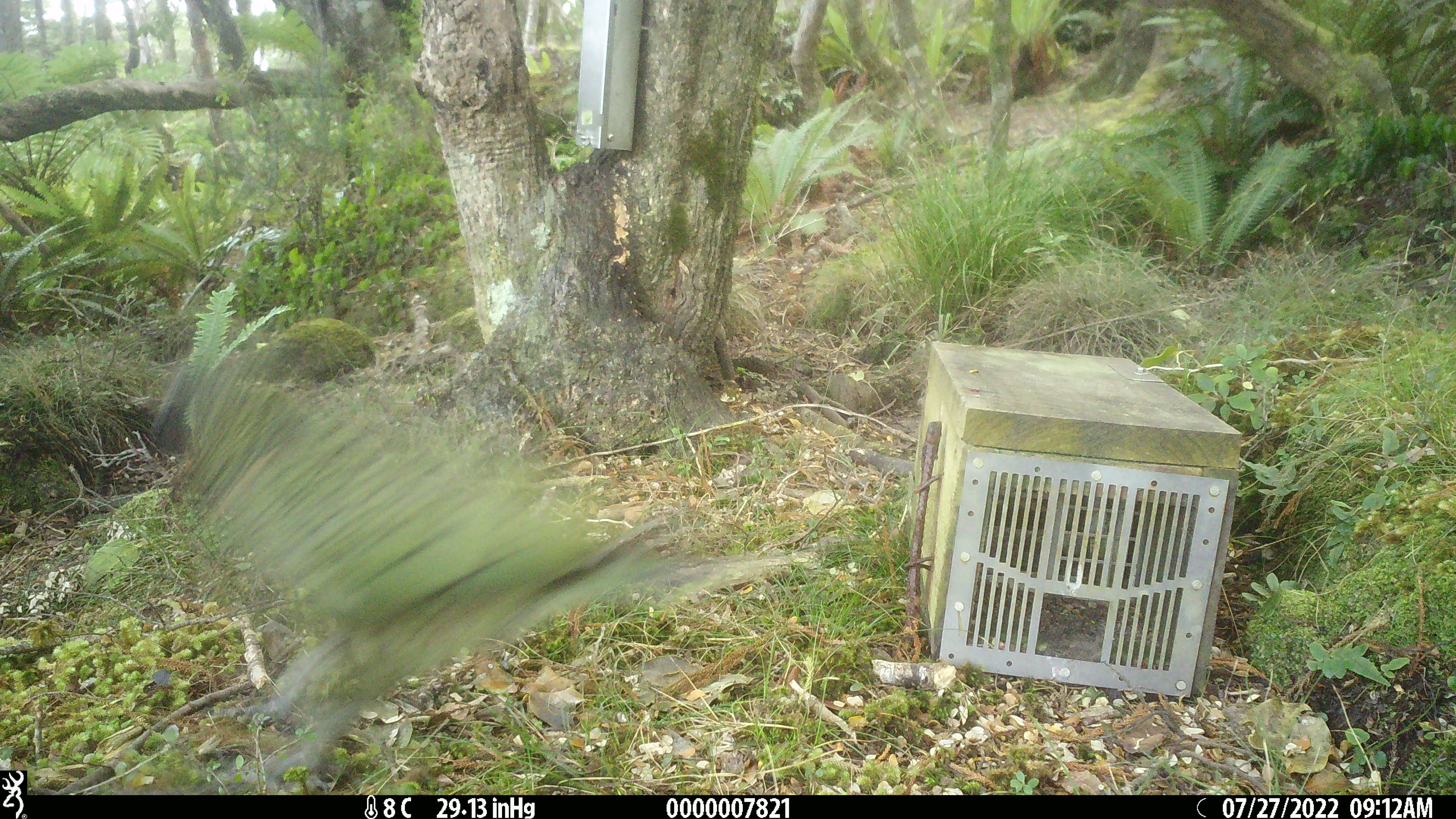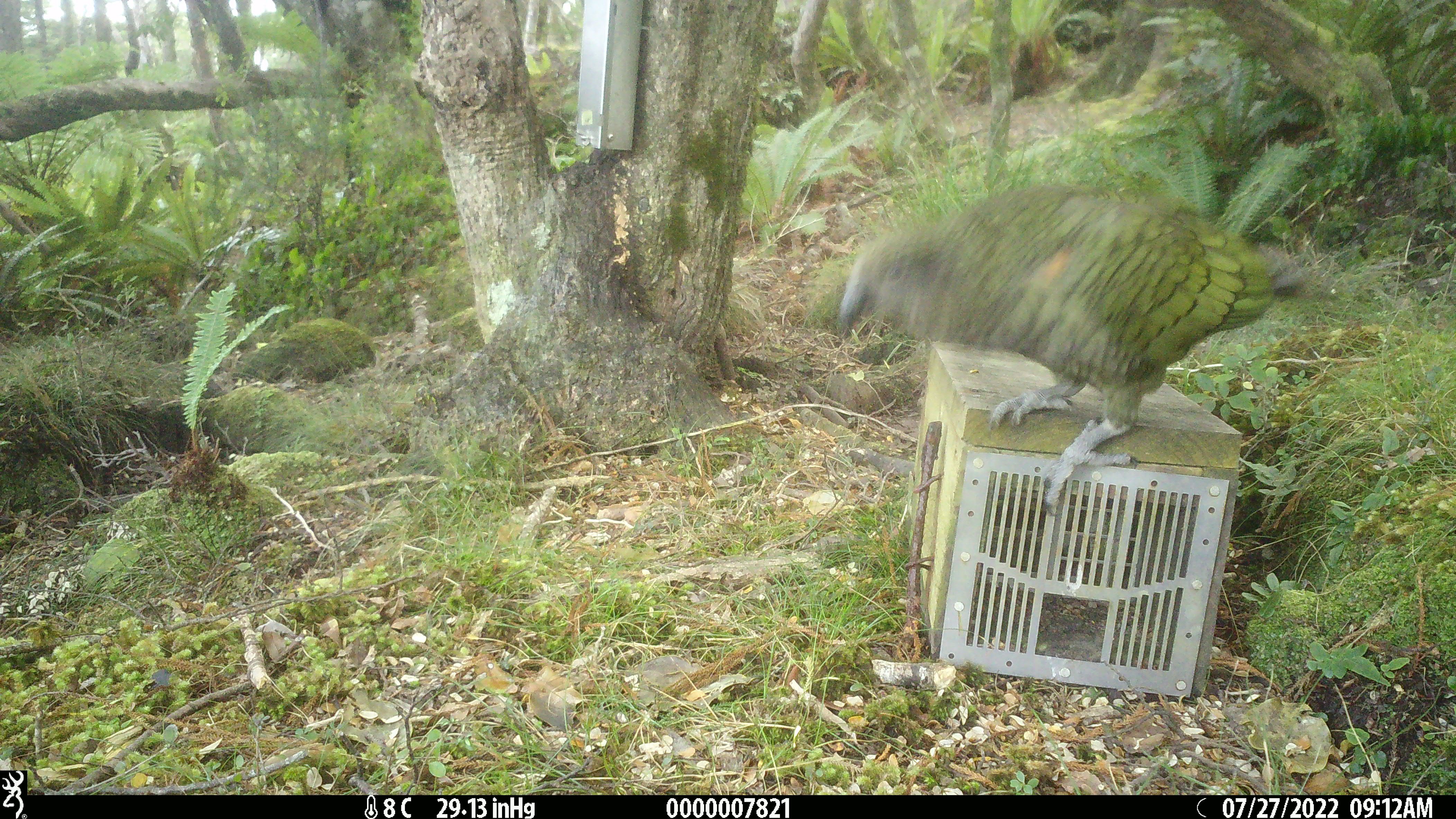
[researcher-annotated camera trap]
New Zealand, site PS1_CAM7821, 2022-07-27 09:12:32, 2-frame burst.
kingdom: Animalia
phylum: Chordata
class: Aves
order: Psittaciformes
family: Strigopidae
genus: Nestor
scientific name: Nestor notabilis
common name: kea